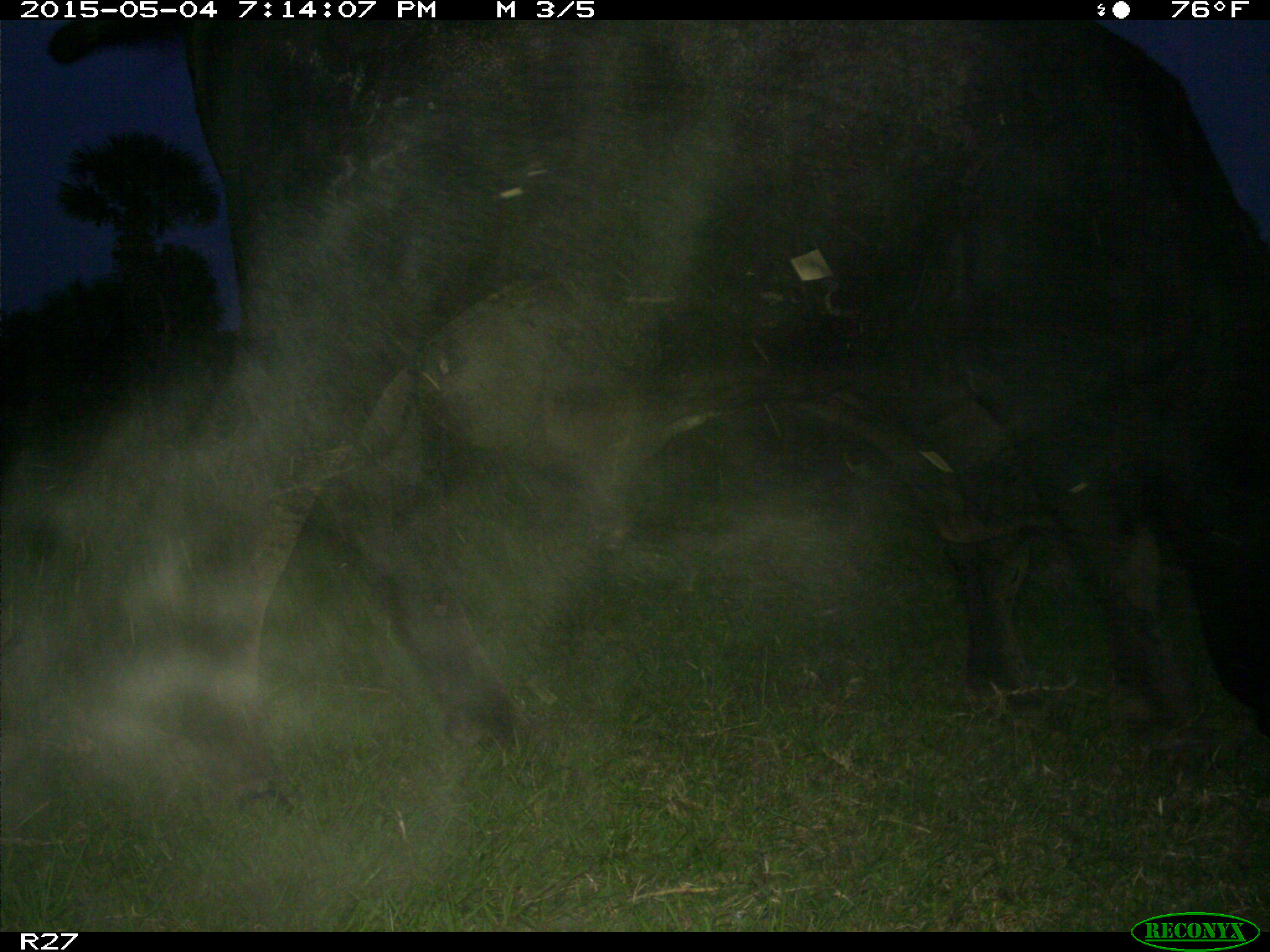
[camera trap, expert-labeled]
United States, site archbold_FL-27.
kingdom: Animalia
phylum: Chordata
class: Mammalia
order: Artiodactyla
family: Bovidae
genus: Bos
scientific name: Bos taurus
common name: domestic cow